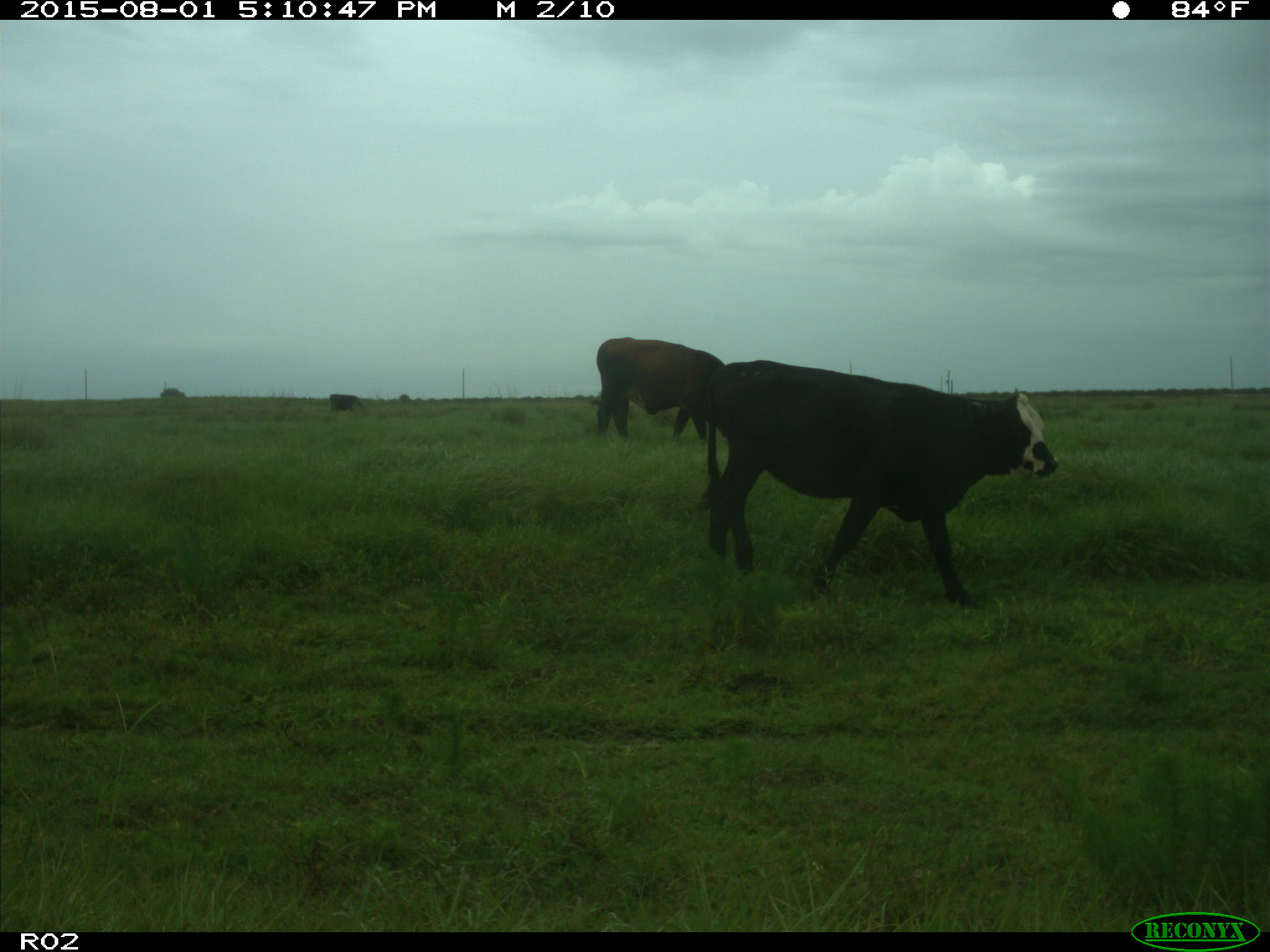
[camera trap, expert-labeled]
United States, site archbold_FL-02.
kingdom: Animalia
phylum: Chordata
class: Mammalia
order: Artiodactyla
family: Bovidae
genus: Bos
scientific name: Bos taurus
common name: domestic cow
Bos taurus (domestic cow).